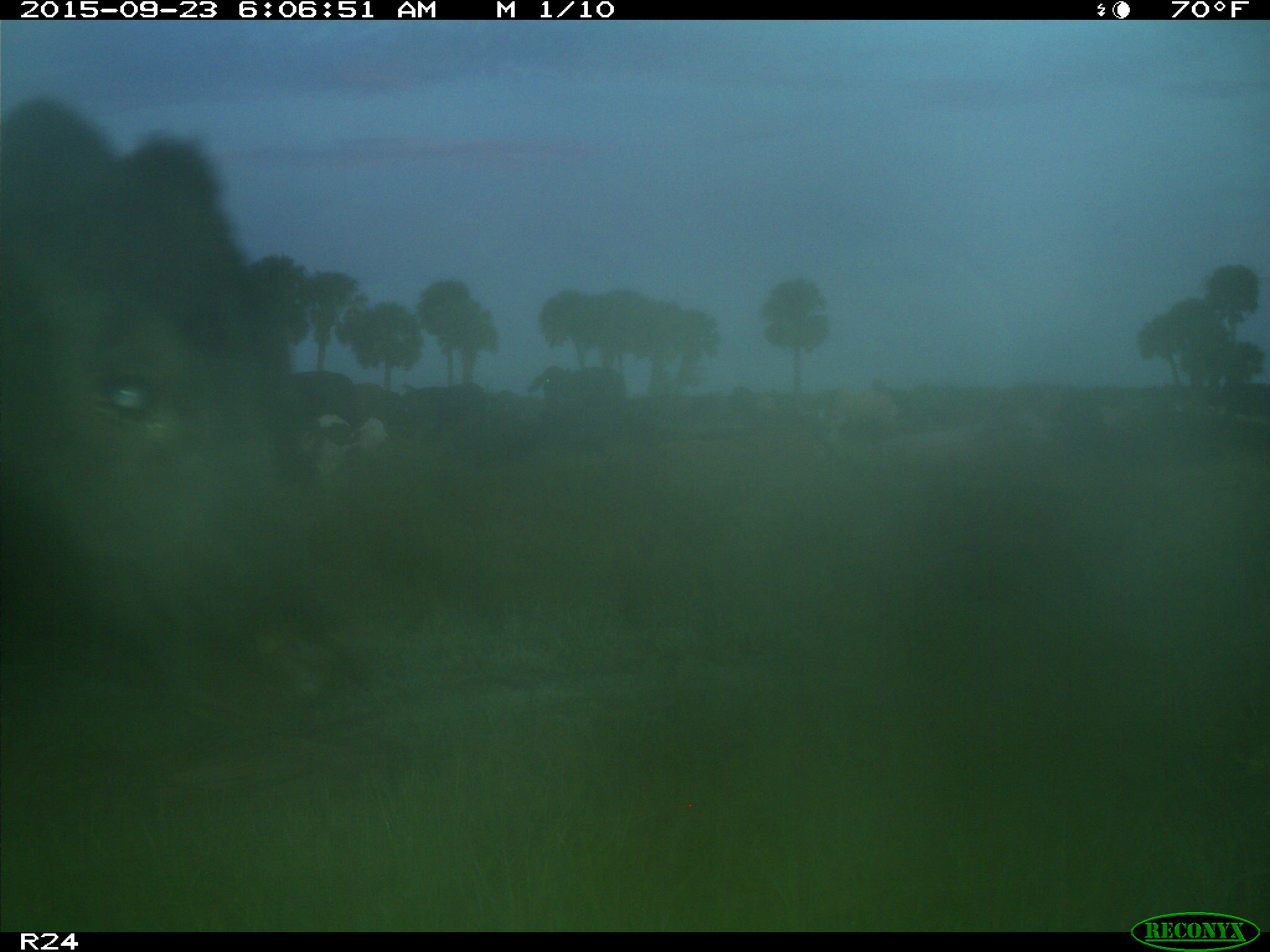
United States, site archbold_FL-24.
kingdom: Animalia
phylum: Chordata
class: Mammalia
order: Artiodactyla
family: Bovidae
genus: Bos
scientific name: Bos taurus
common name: domestic cow